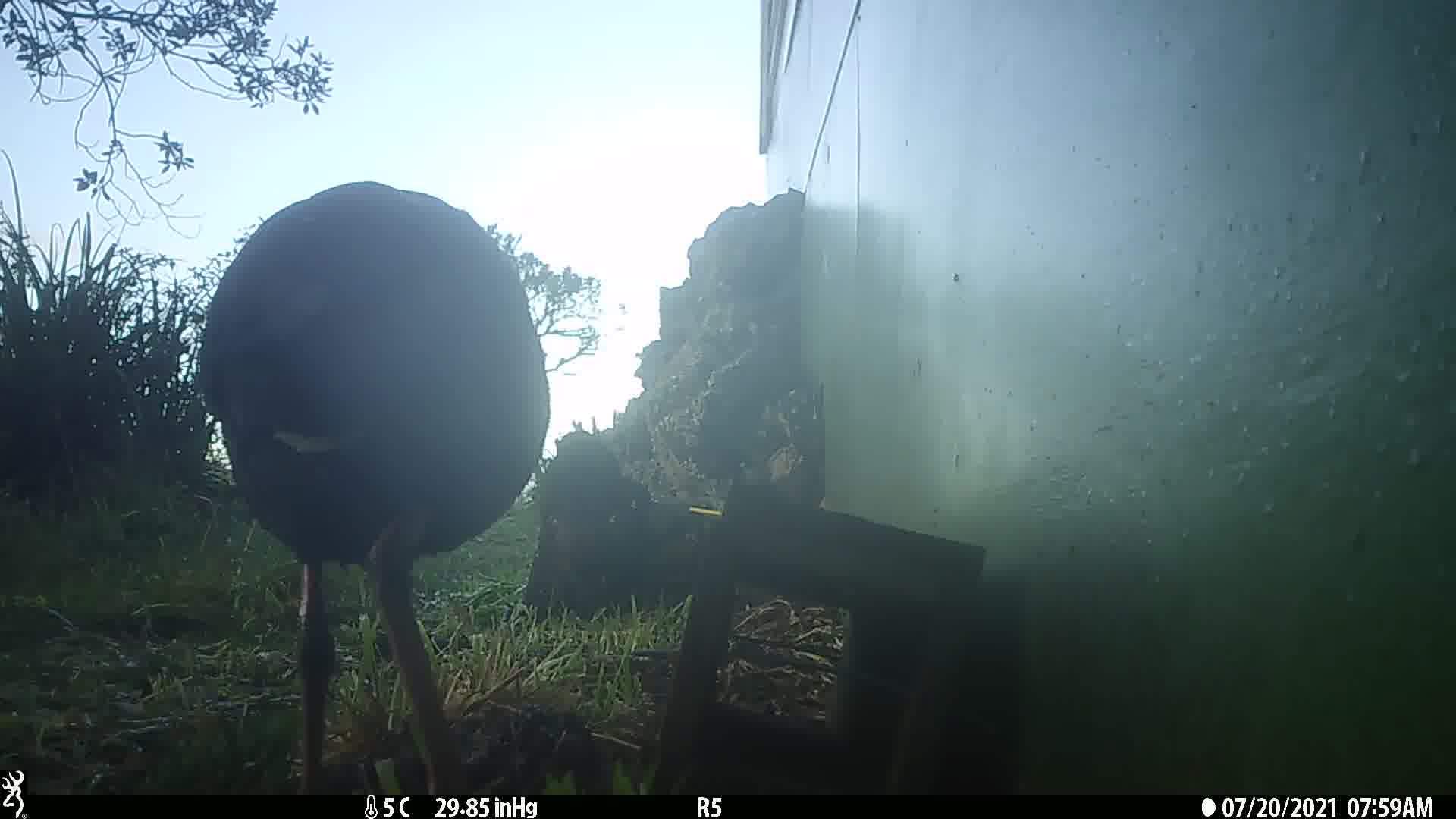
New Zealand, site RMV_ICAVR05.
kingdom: Animalia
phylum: Chordata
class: Aves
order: Gruiformes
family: Rallidae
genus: Porphyrio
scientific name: Porphyrio melanotus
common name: australasian swamphen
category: pukeko